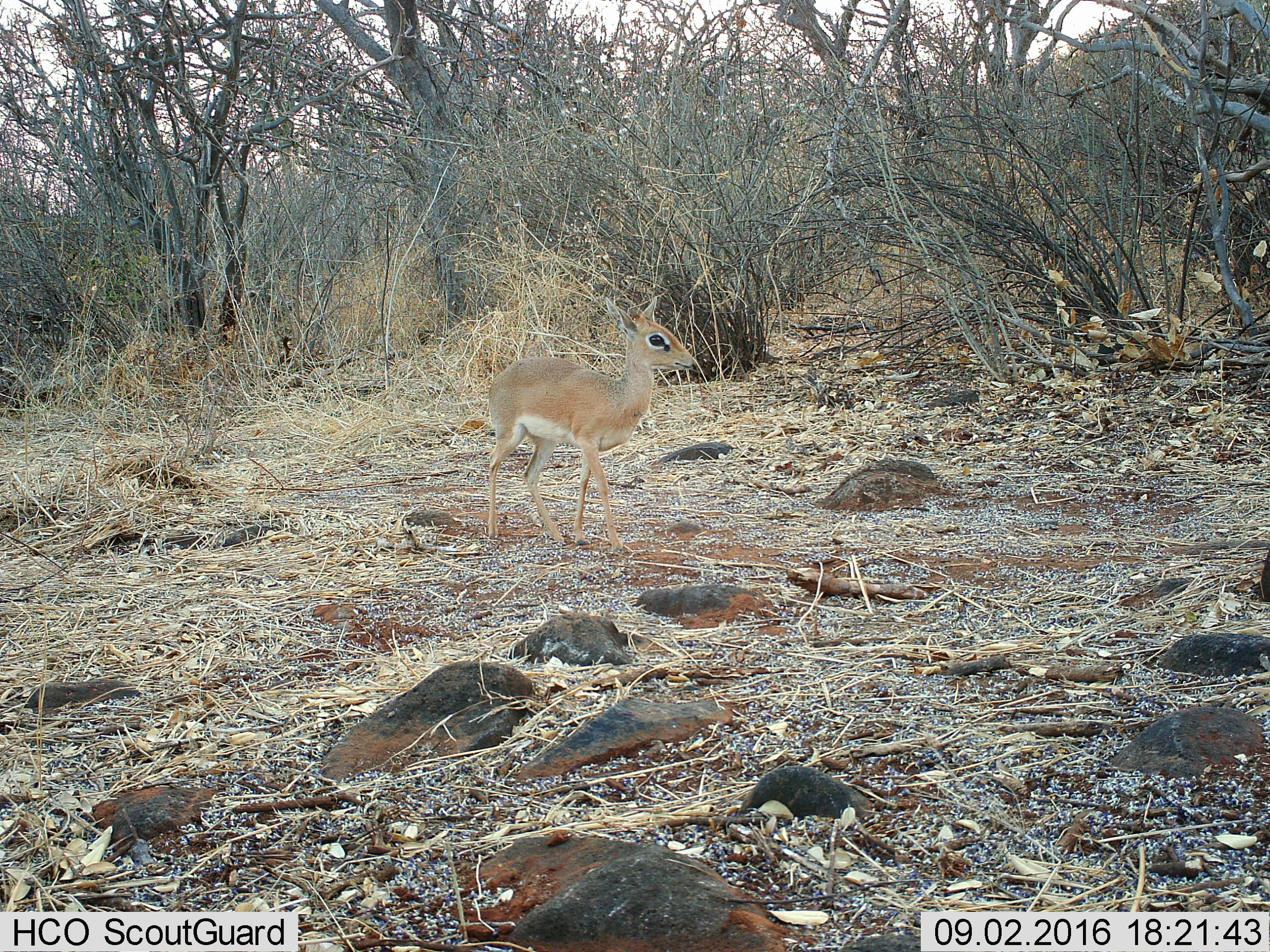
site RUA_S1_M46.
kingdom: Animalia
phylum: Chordata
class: Mammalia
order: Artiodactyla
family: Bovidae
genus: Madoqua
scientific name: Madoqua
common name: dik-dik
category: dikdik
Dikdik (dik-dik) (Madoqua), count 1. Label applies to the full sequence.